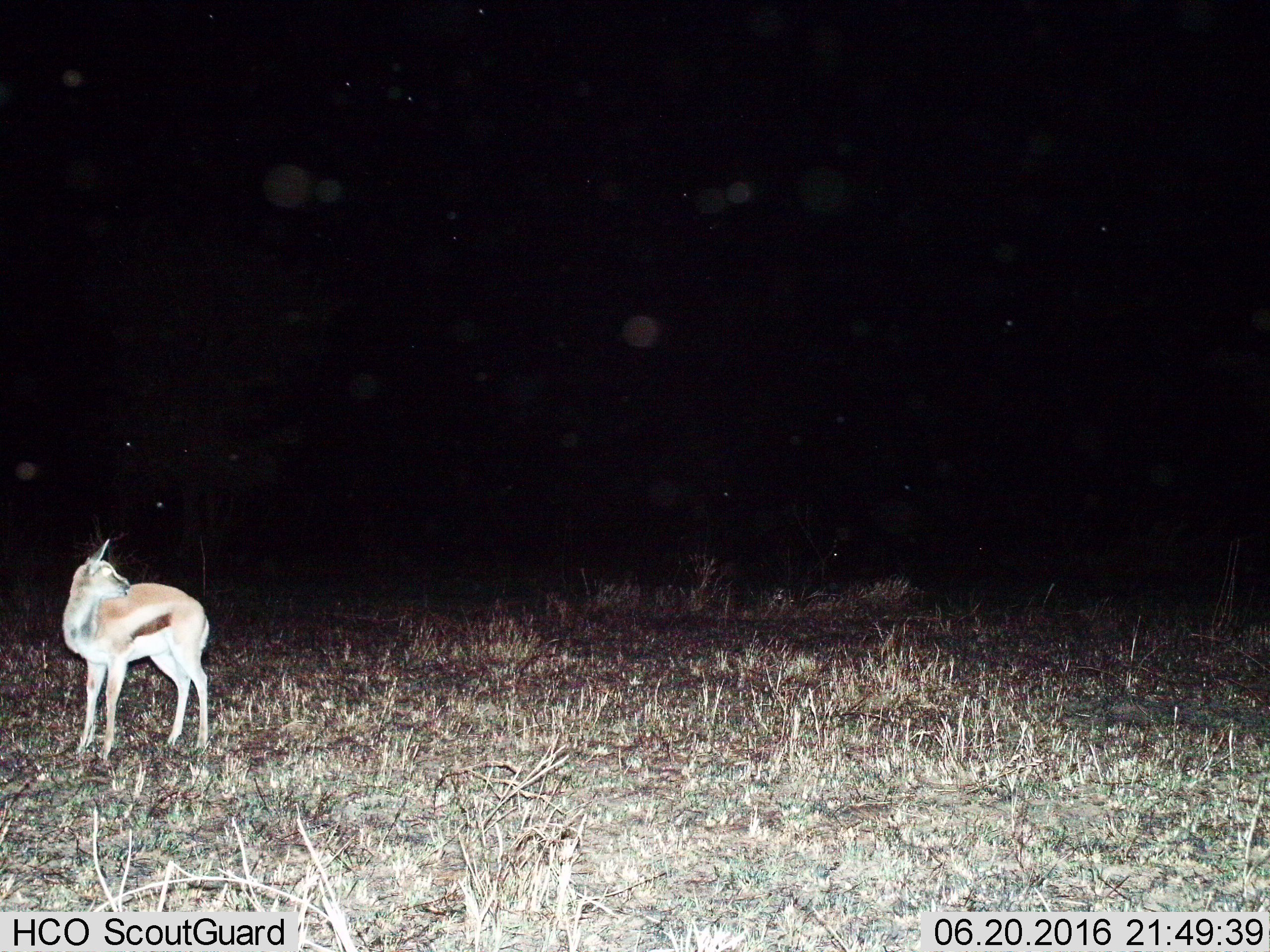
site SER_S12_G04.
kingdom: Animalia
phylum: Chordata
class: Mammalia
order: Artiodactyla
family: Bovidae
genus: Eudorcas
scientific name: Eudorcas thomsonii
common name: thomson's gazelle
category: gazellethomsons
Gazellethomsons (thomson's gazelle) (Eudorcas thomsonii), count 1. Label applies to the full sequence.